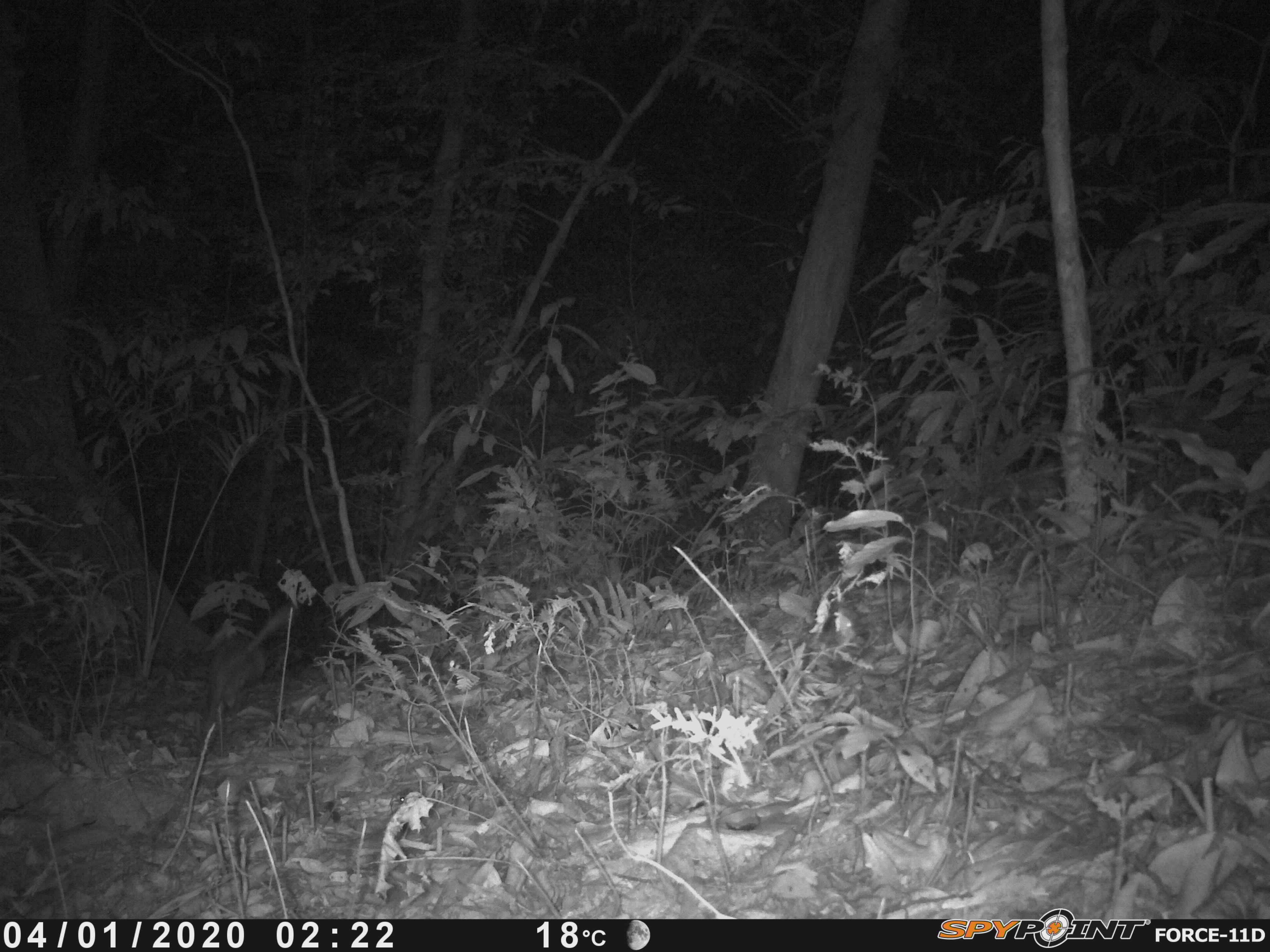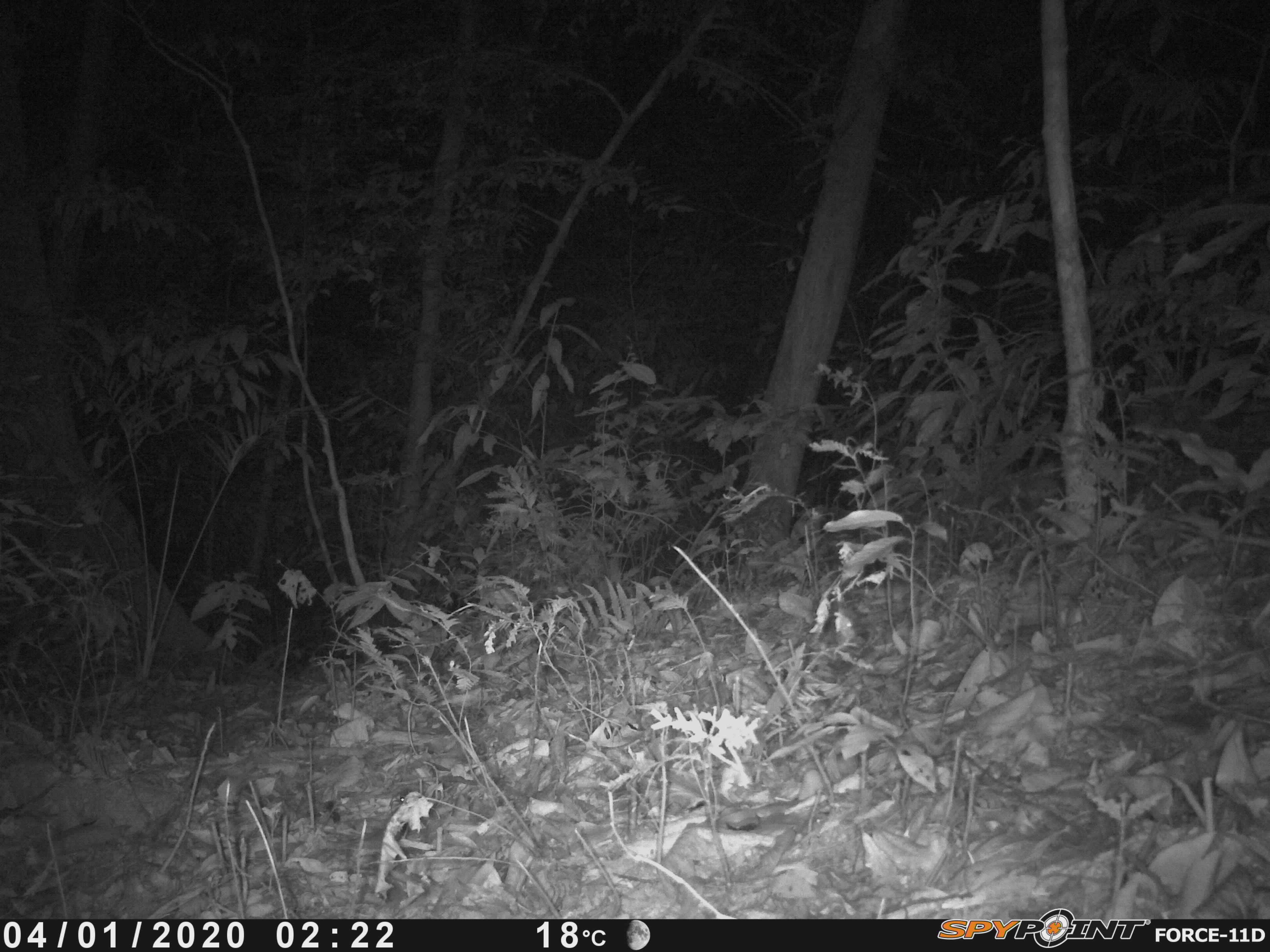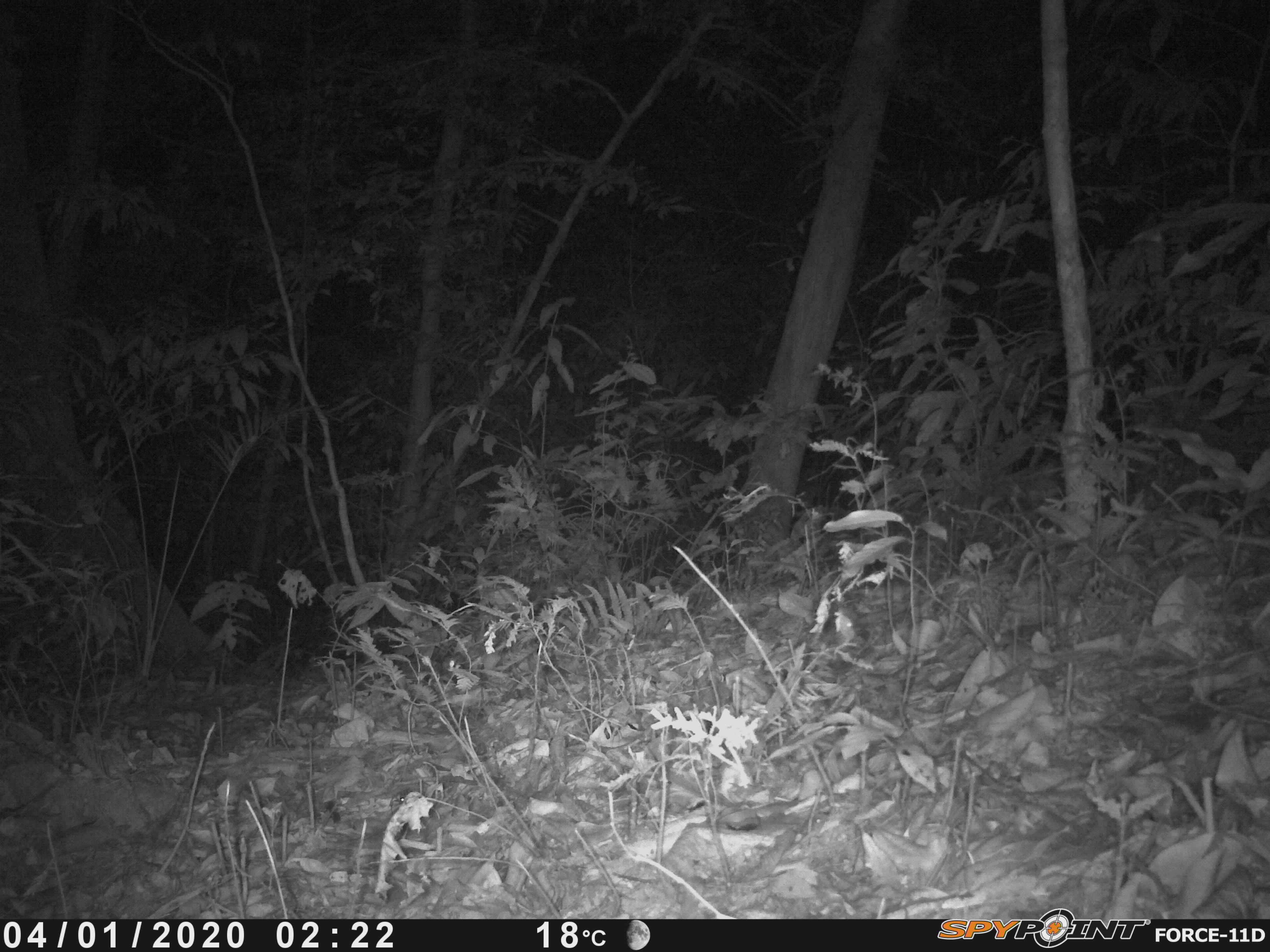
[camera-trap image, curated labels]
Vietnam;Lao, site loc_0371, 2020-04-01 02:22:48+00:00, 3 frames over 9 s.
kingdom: Animalia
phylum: Chordata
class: Mammalia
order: Rodentia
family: Muridae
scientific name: Muridae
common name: old-world mice and rats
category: unidentified murid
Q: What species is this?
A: Unidentified murid (old-world mice and rats) (Muridae).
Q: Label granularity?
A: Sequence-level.